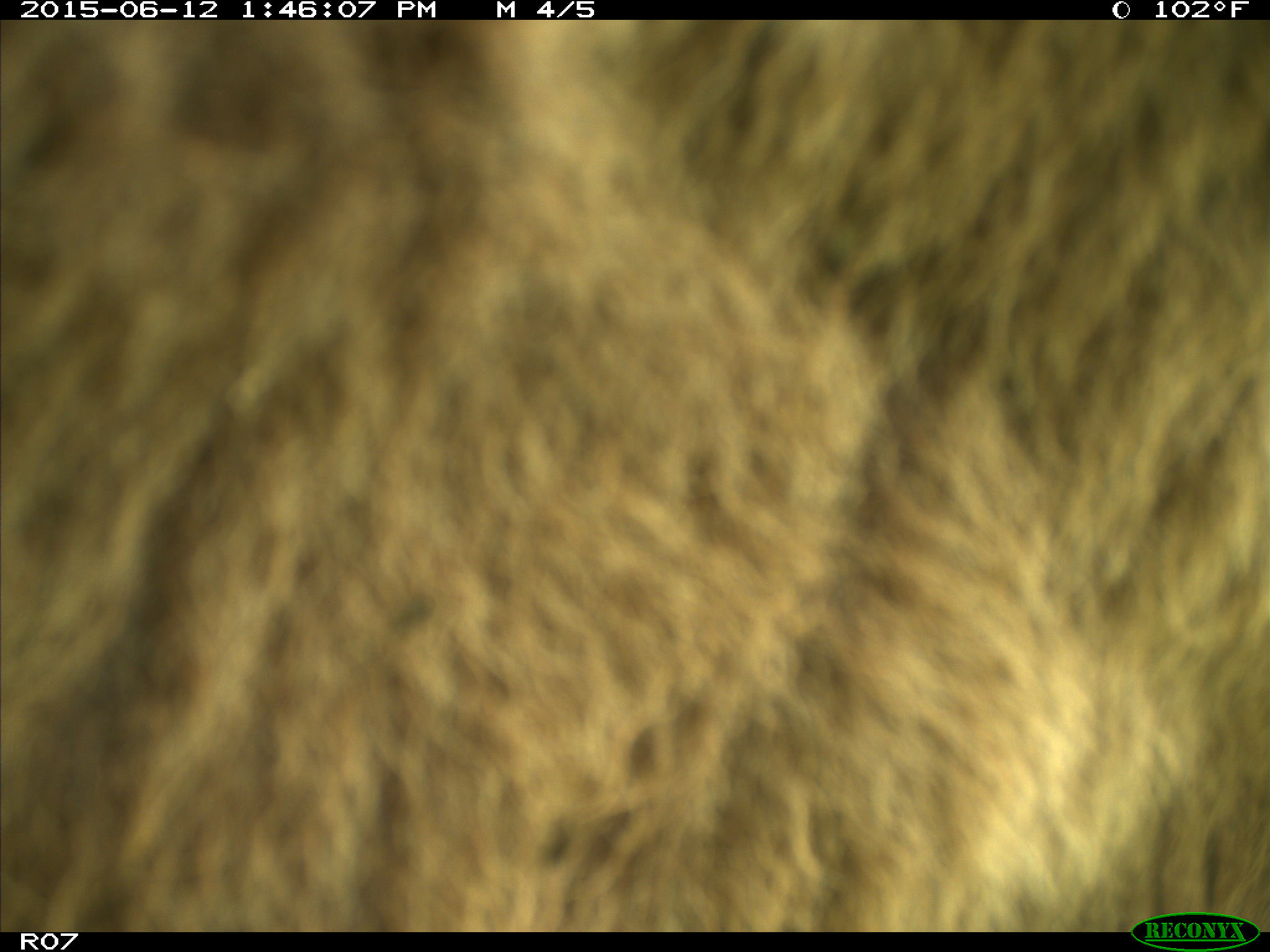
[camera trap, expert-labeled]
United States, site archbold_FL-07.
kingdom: Animalia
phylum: Chordata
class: Mammalia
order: Artiodactyla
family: Bovidae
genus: Bos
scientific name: Bos taurus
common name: domestic cow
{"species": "Bos taurus (domestic cow)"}